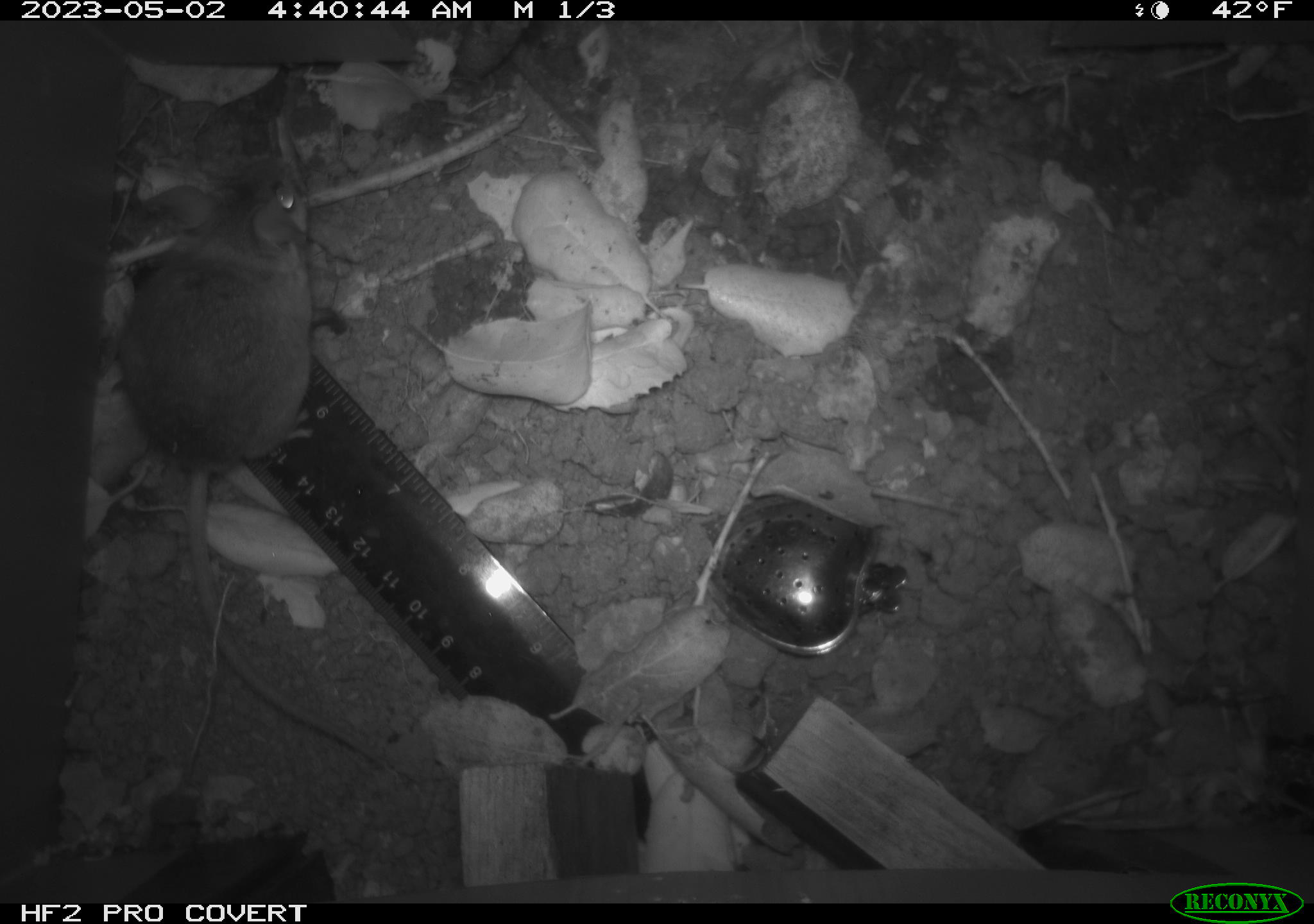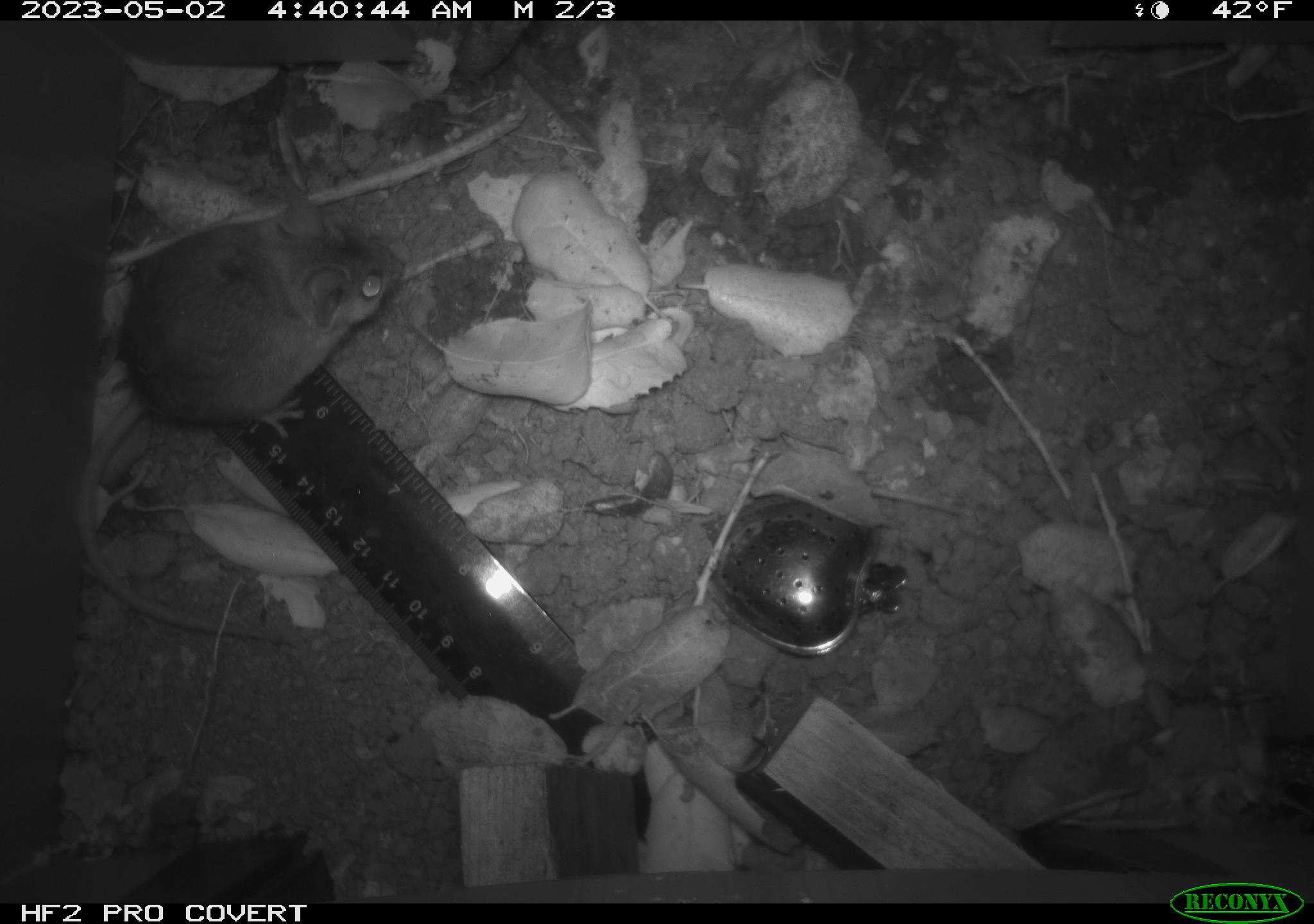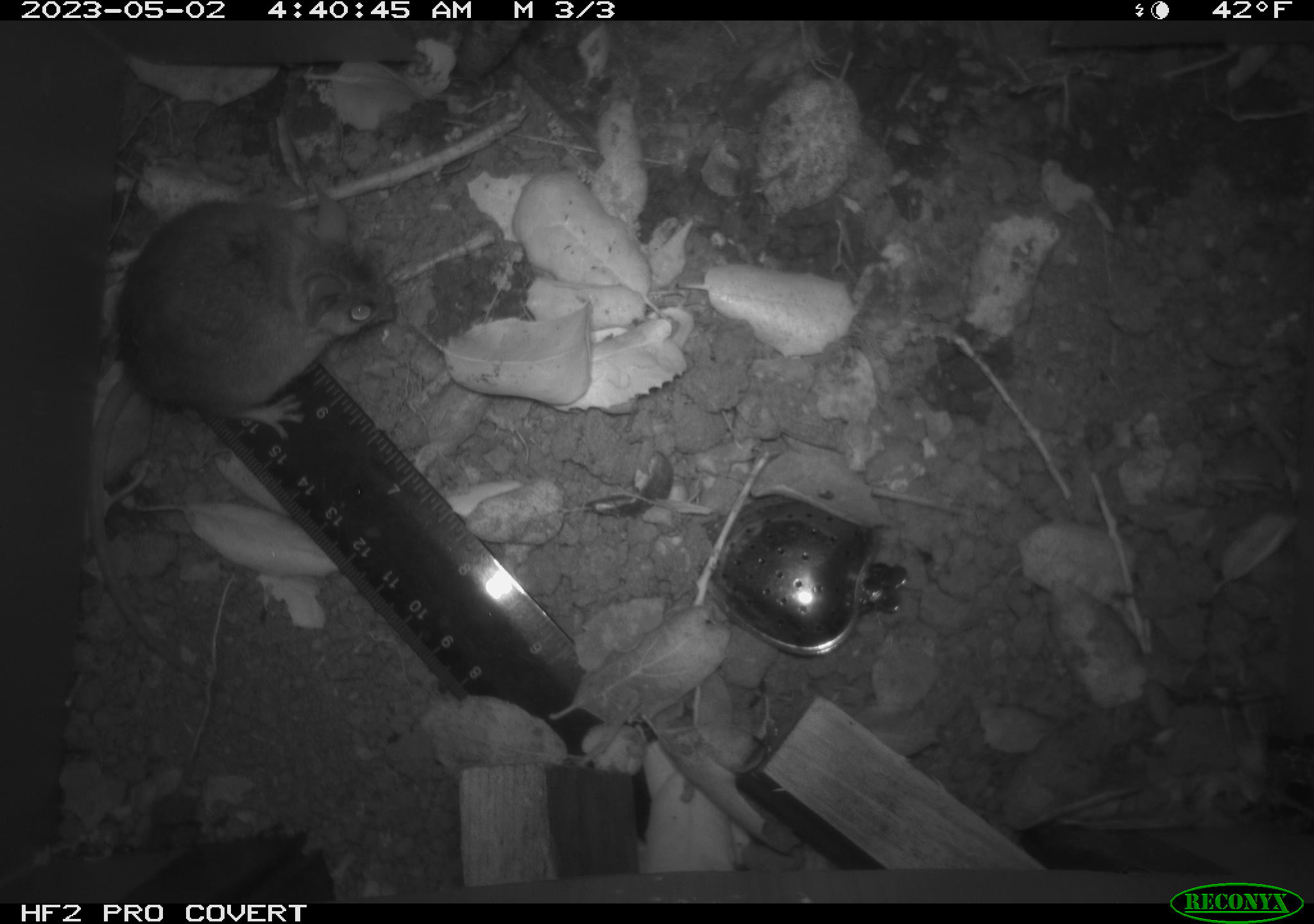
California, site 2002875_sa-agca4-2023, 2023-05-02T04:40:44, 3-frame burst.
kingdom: Animalia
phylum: Chordata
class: Mammalia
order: Rodentia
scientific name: Rodentia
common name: mouse species